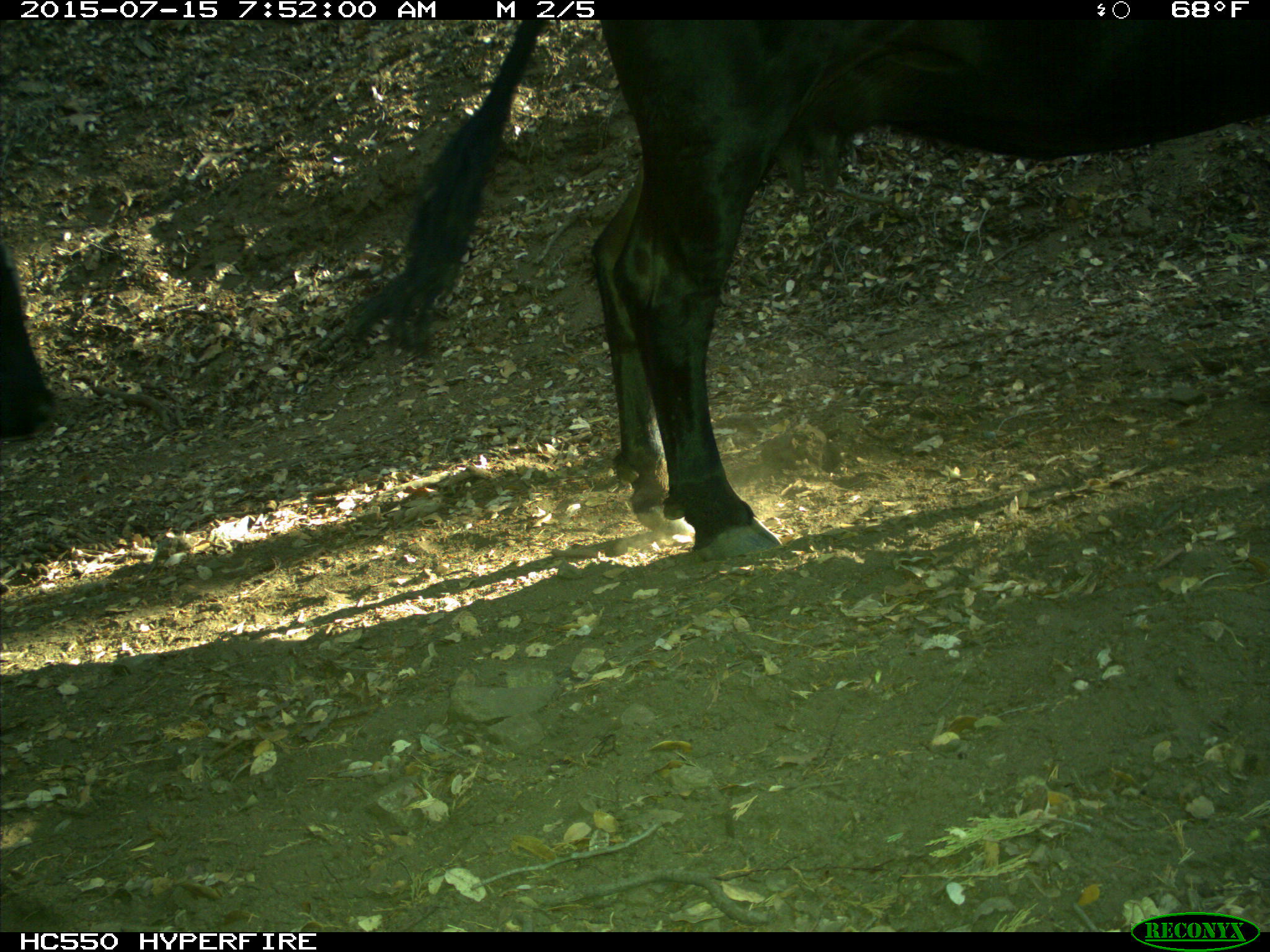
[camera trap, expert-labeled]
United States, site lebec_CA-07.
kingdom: Animalia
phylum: Chordata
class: Mammalia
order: Artiodactyla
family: Bovidae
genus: Bos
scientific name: Bos taurus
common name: domestic cow